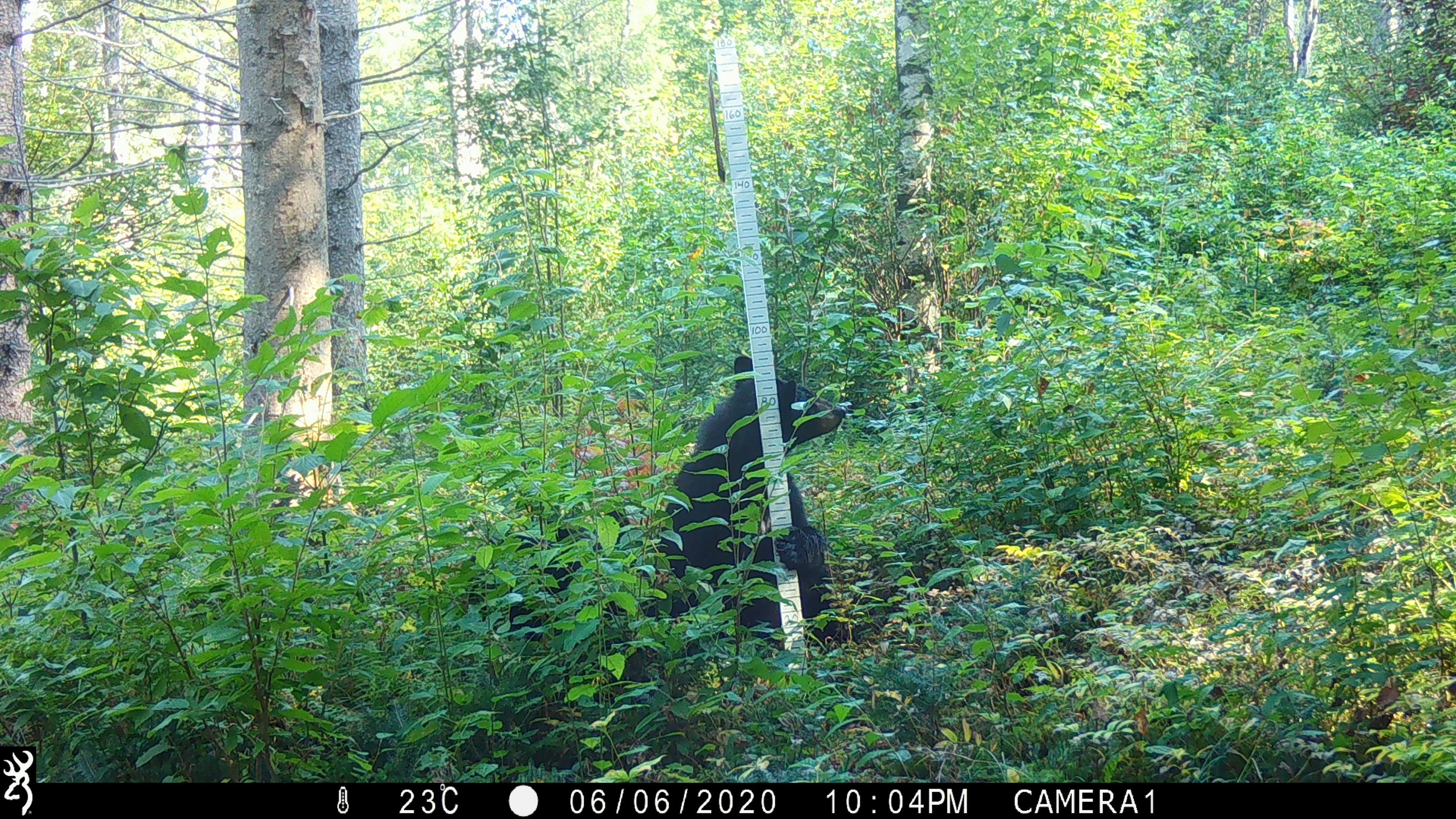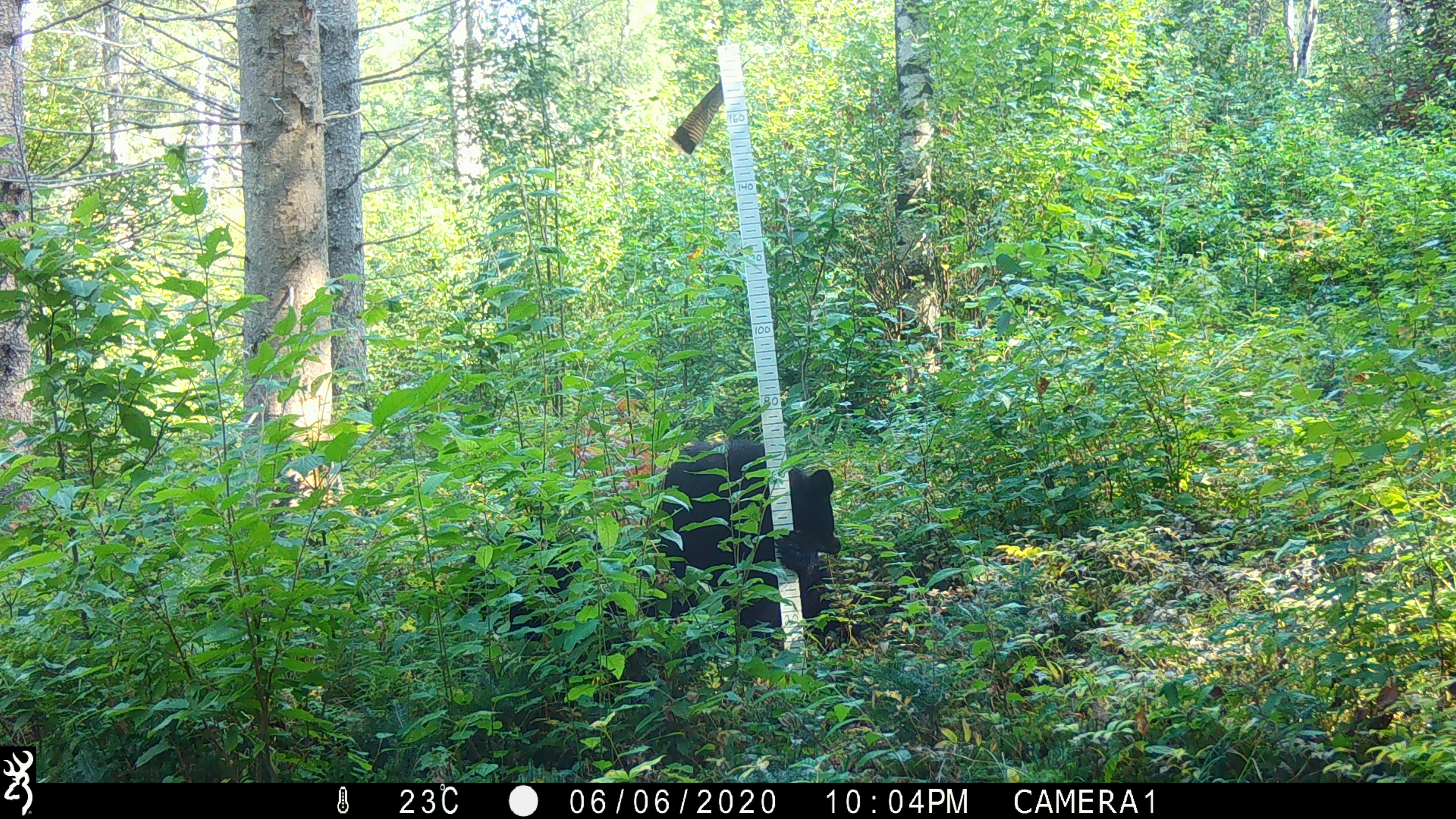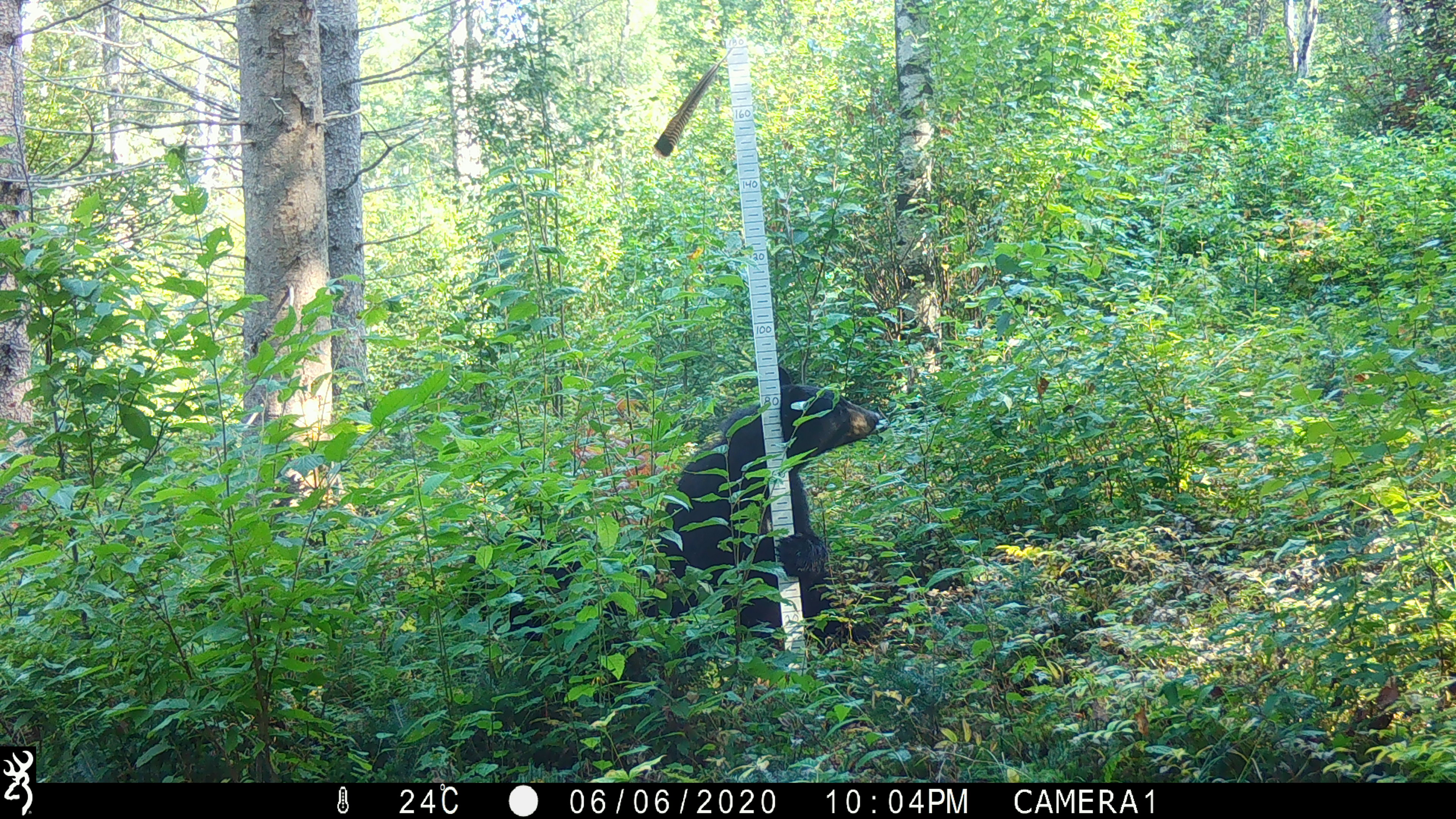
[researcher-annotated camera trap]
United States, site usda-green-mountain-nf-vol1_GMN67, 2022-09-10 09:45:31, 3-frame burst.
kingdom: Animalia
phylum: Chordata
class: Mammalia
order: Carnivora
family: Ursidae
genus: Ursus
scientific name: Ursus americanus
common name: black bear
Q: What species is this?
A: Black bear (Ursus americanus).